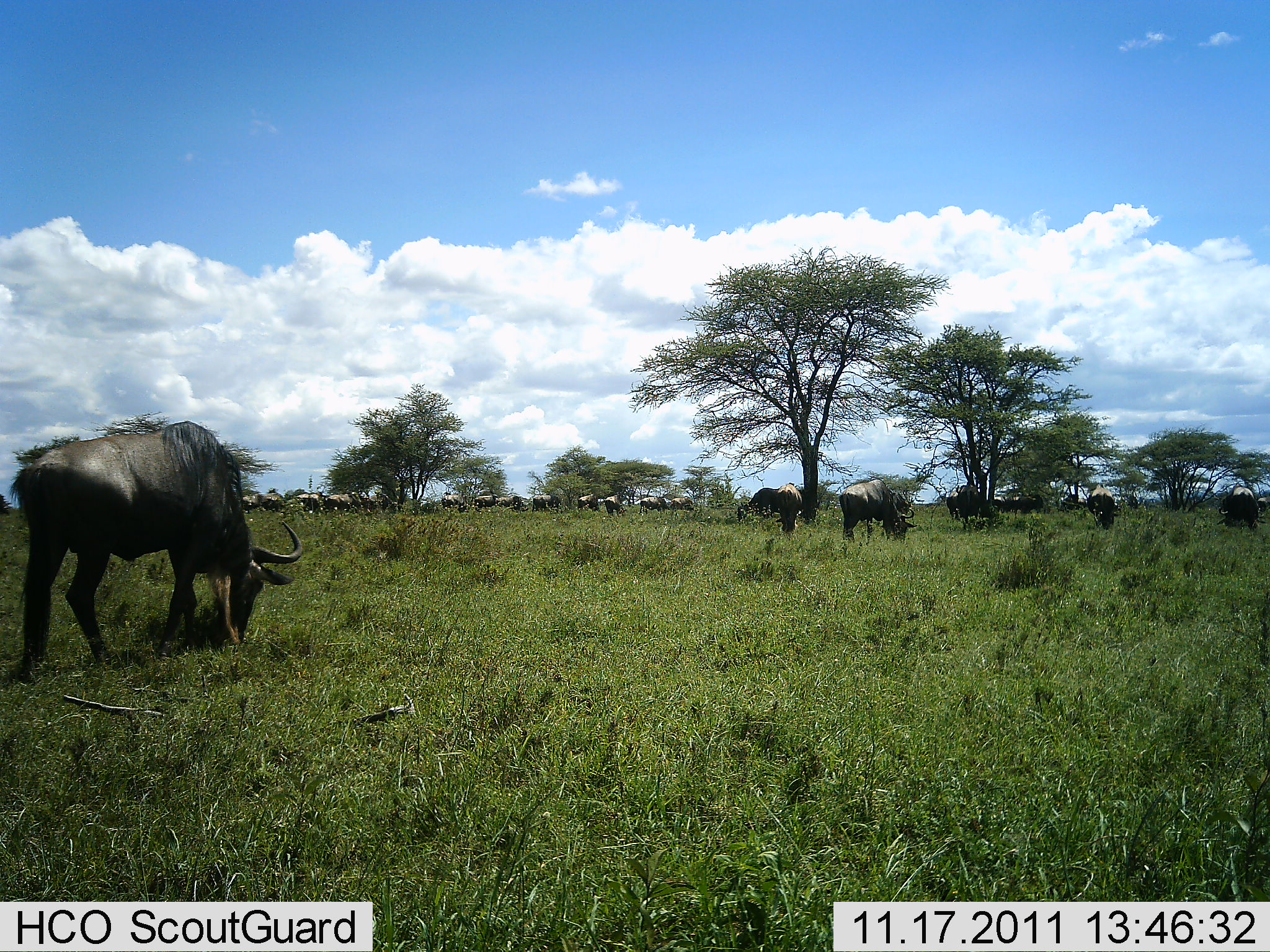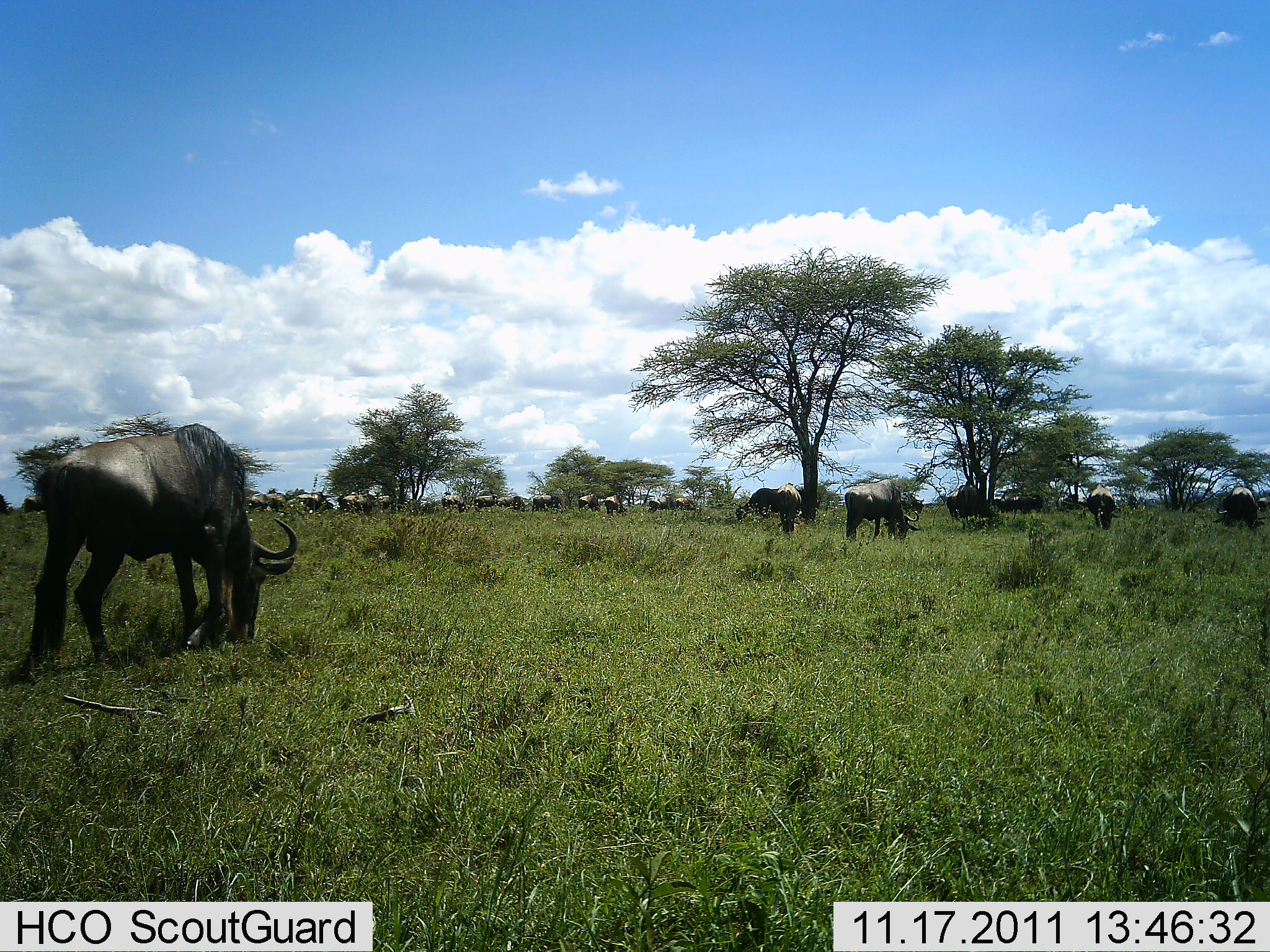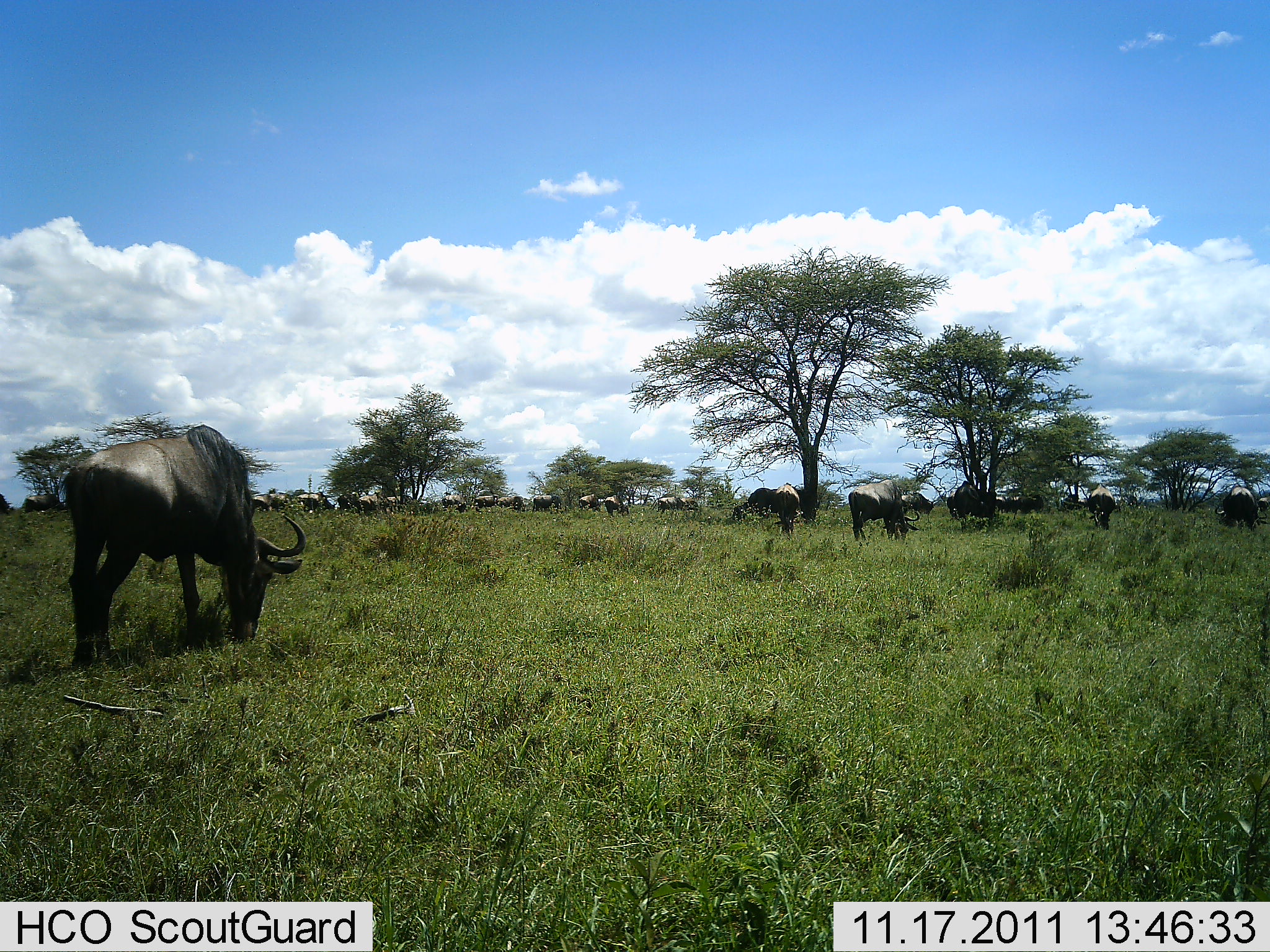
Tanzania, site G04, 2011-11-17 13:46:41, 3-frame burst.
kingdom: Animalia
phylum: Chordata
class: Mammalia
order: Artiodactyla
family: Bovidae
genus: Connochaetes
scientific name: Connochaetes taurinus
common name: blue wildebeest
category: wildebeest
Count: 11-50.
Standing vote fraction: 47%.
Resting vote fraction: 7%.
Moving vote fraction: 27%.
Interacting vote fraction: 0%.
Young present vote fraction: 0%.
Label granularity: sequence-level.